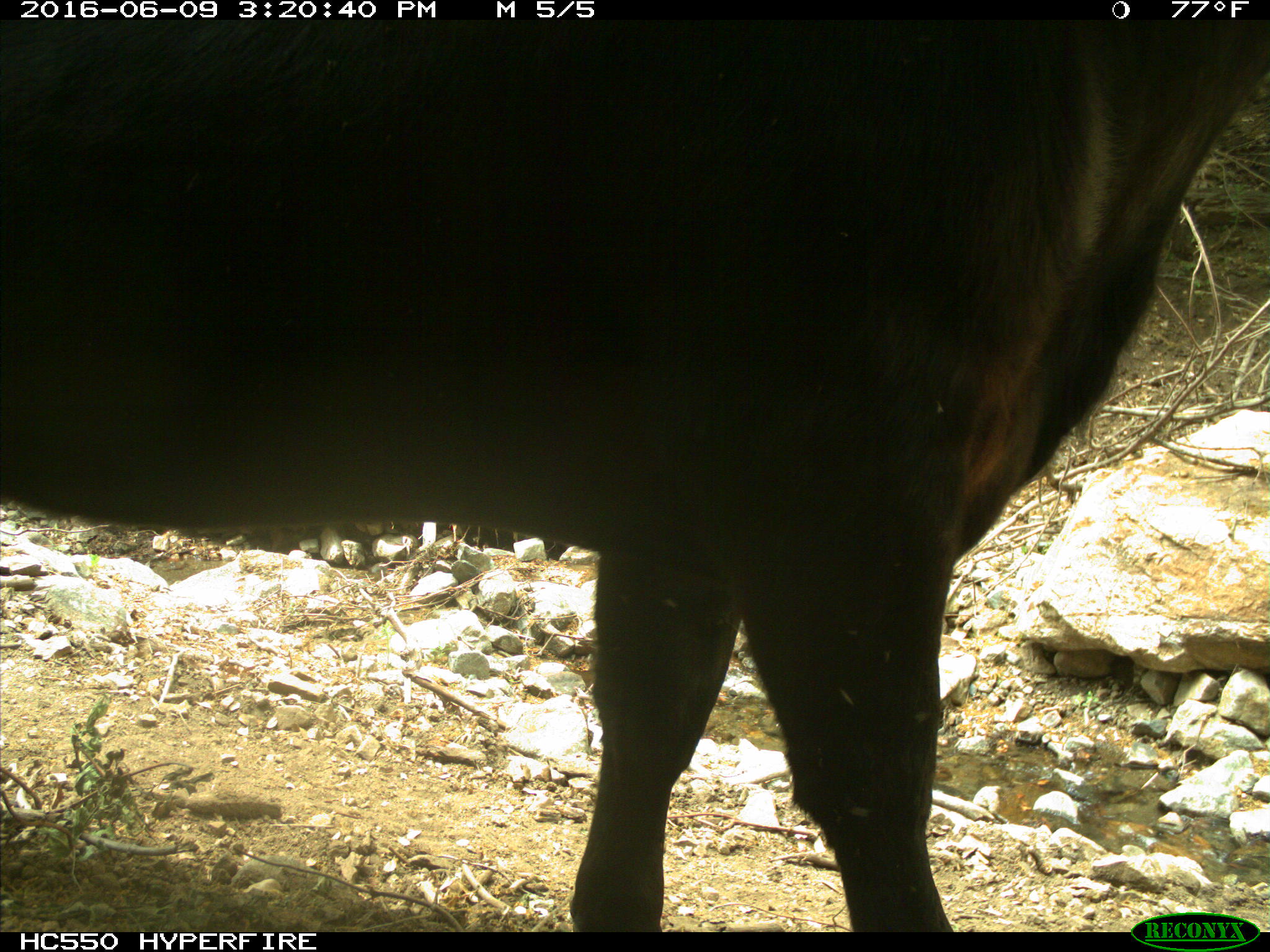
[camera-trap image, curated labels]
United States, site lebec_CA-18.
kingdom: Animalia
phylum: Chordata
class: Mammalia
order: Artiodactyla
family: Bovidae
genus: Bos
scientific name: Bos taurus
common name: domestic cow